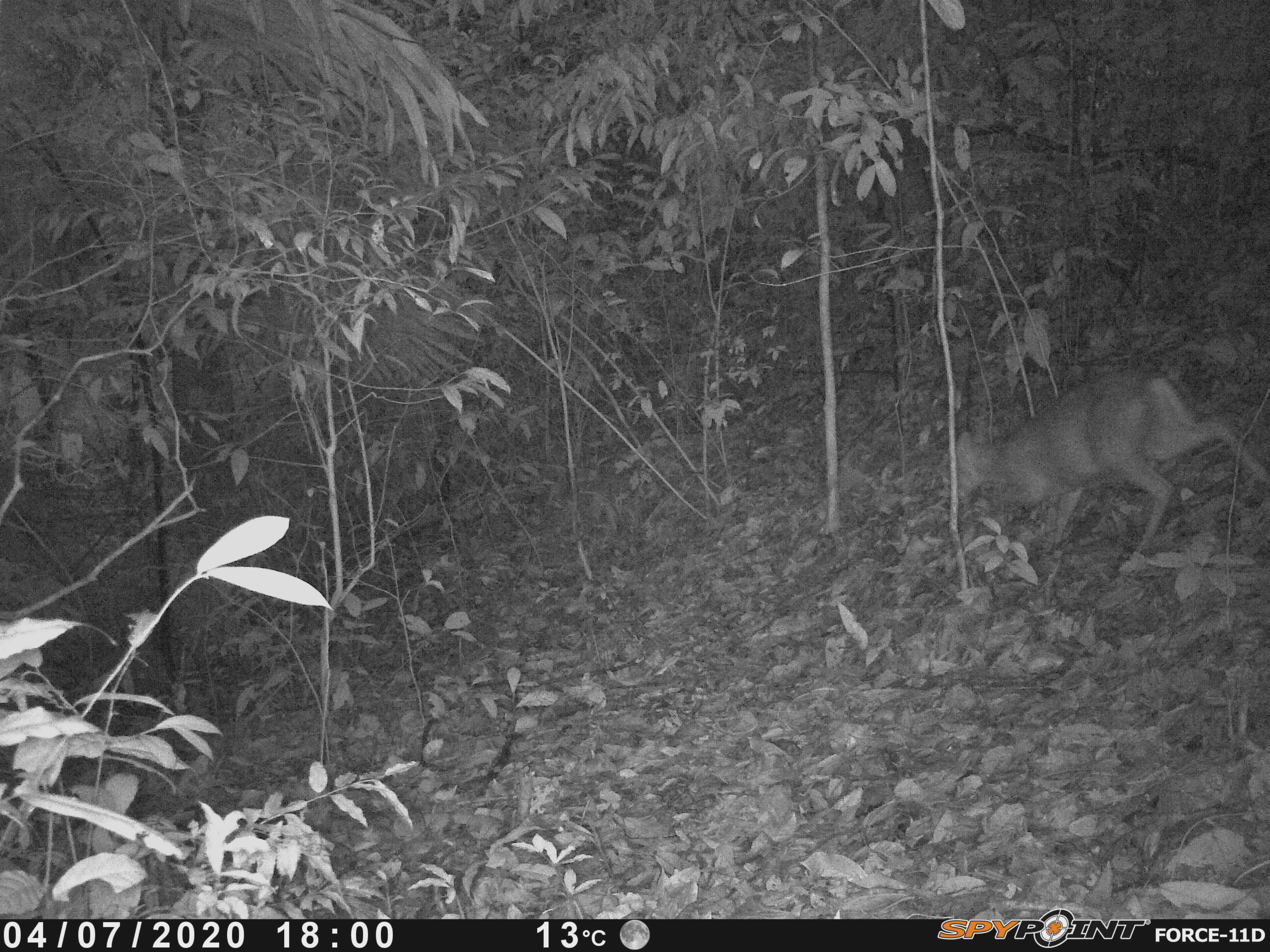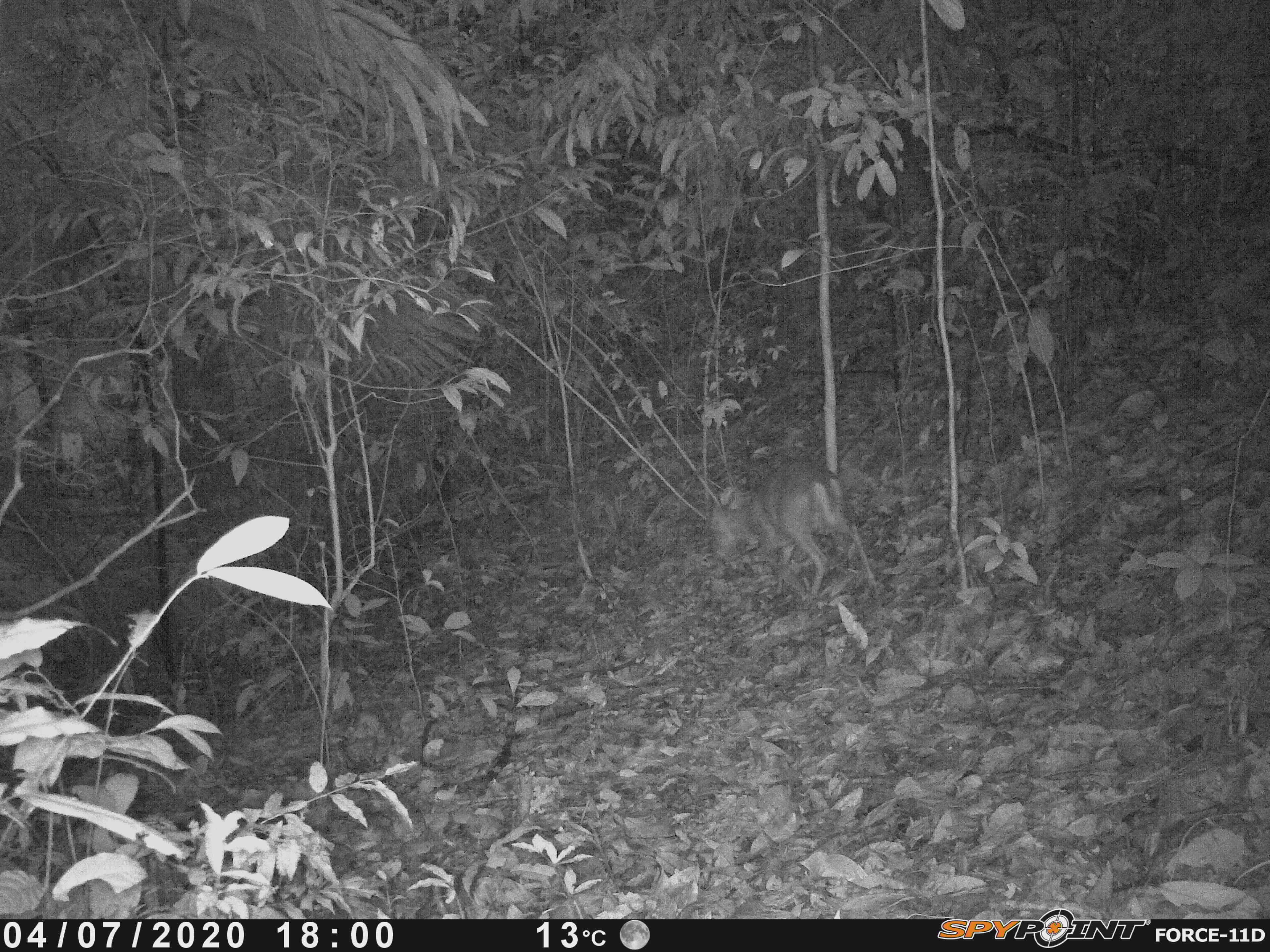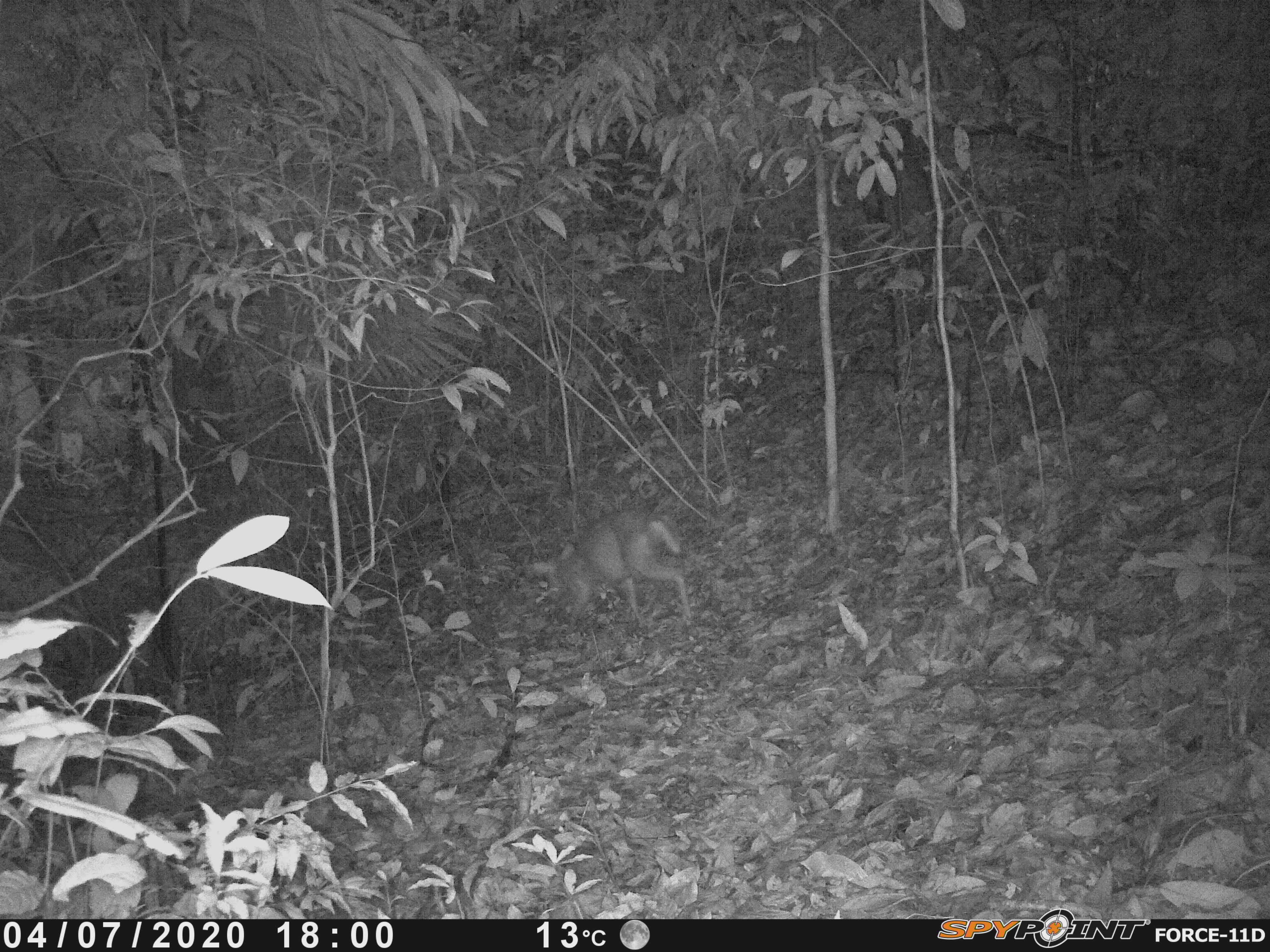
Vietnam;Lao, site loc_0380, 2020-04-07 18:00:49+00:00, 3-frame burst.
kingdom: Animalia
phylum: Chordata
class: Mammalia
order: Artiodactyla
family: Cervidae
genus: Muntiacus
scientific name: Muntiacus rooseveltorum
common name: roosevelt's muntjac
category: roosevelts muntjac group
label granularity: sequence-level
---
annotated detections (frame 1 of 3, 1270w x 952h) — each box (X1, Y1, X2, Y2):
roosevelts muntjac group: (937, 365, 1270, 574)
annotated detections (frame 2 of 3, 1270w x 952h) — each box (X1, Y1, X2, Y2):
roosevelts muntjac group: (710, 459, 878, 599)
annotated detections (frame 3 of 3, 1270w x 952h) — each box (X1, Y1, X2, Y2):
roosevelts muntjac group: (529, 509, 693, 633)